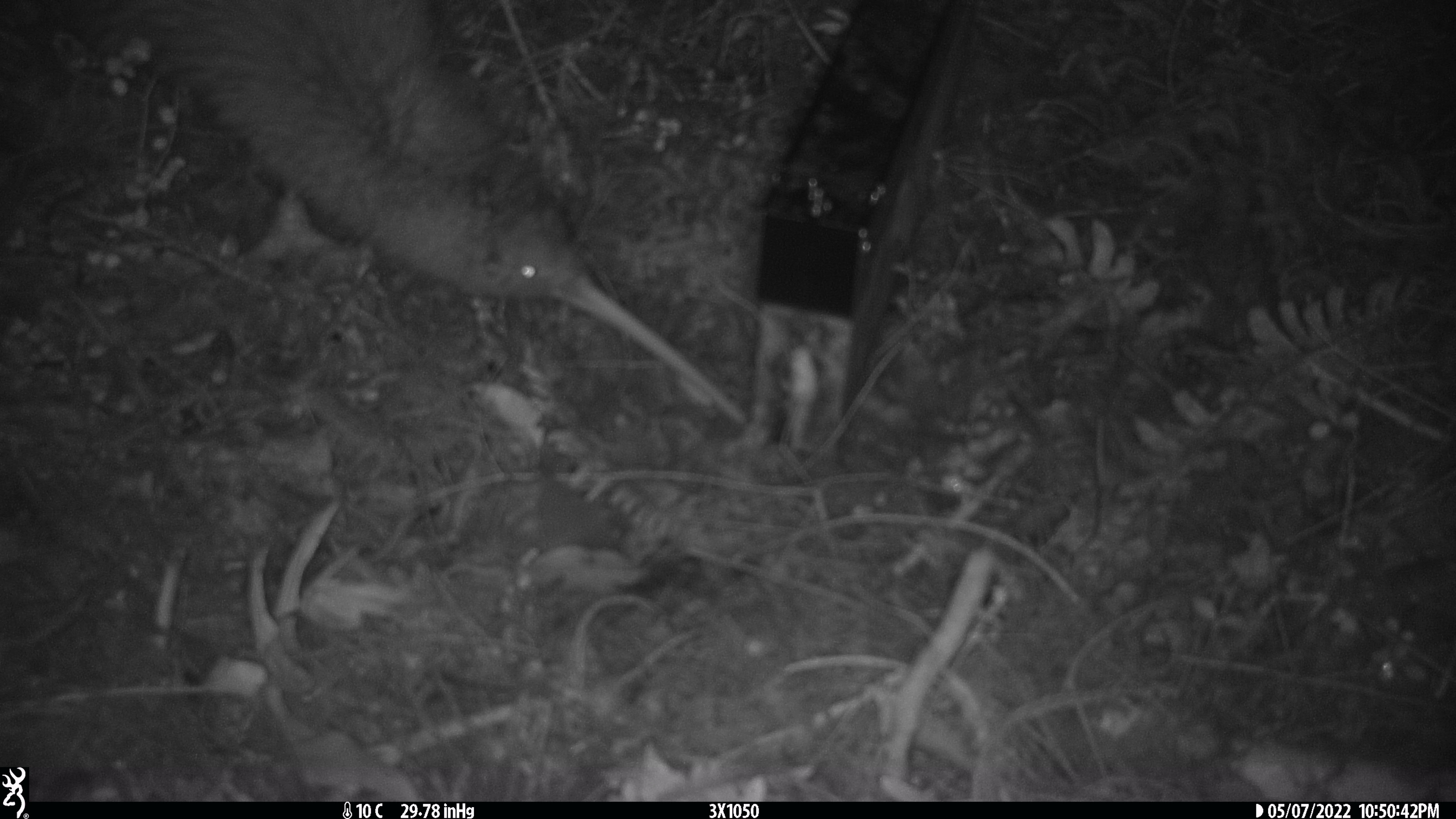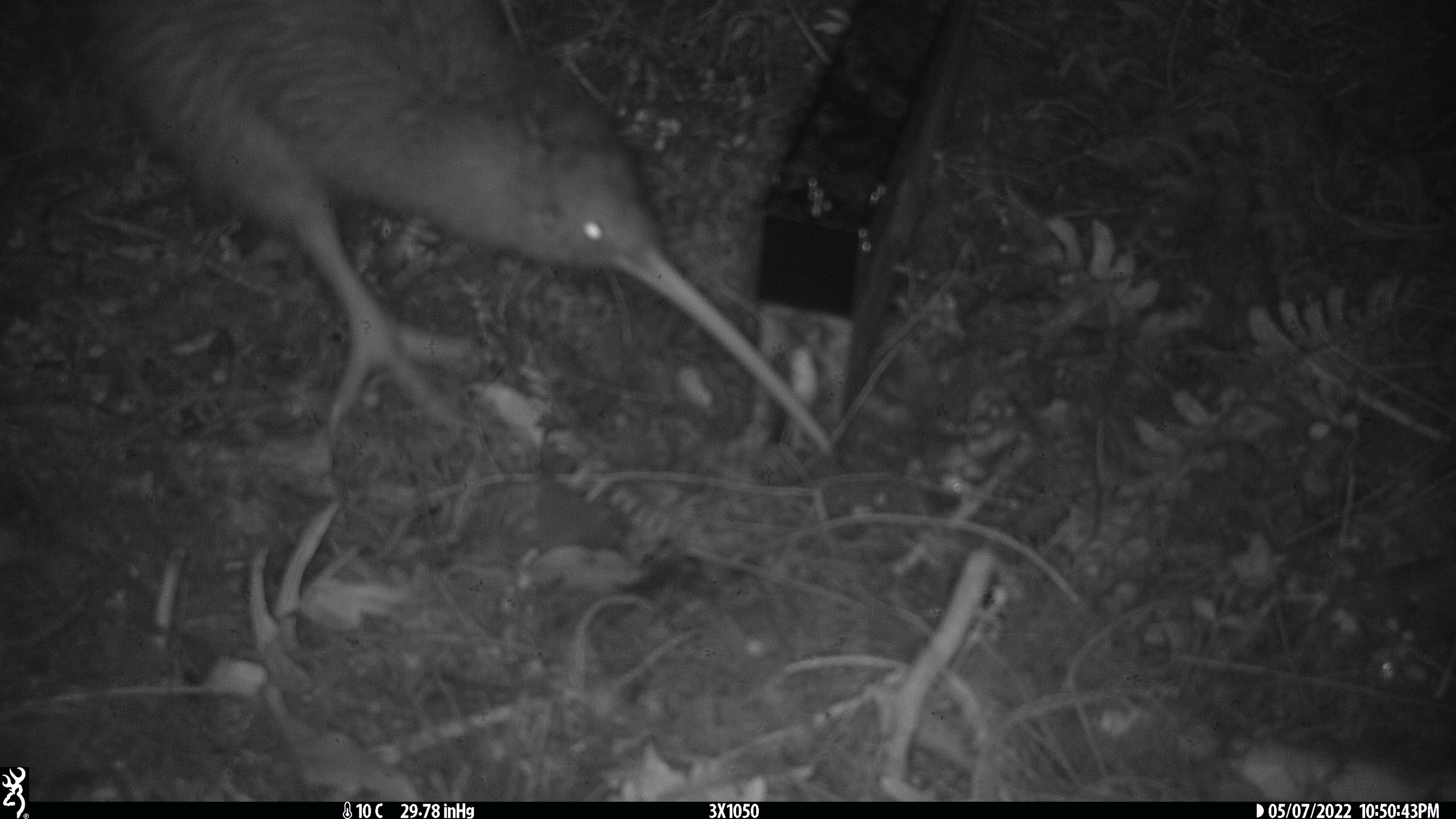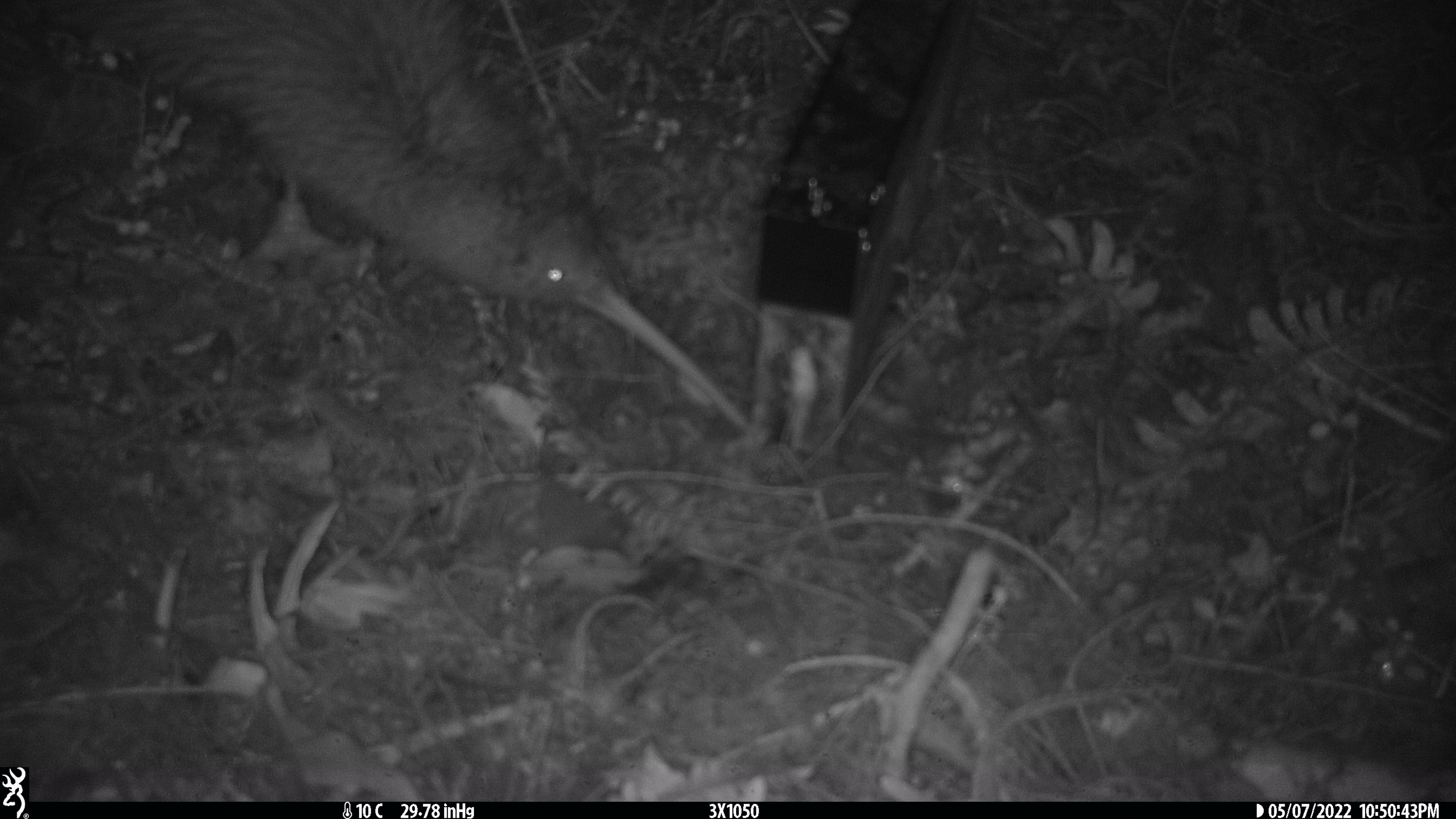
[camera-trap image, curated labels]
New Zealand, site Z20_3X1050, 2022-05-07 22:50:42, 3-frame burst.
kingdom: Animalia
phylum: Chordata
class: Aves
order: Apterygiformes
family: Apterygidae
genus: Apteryx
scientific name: Apteryx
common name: kiwi